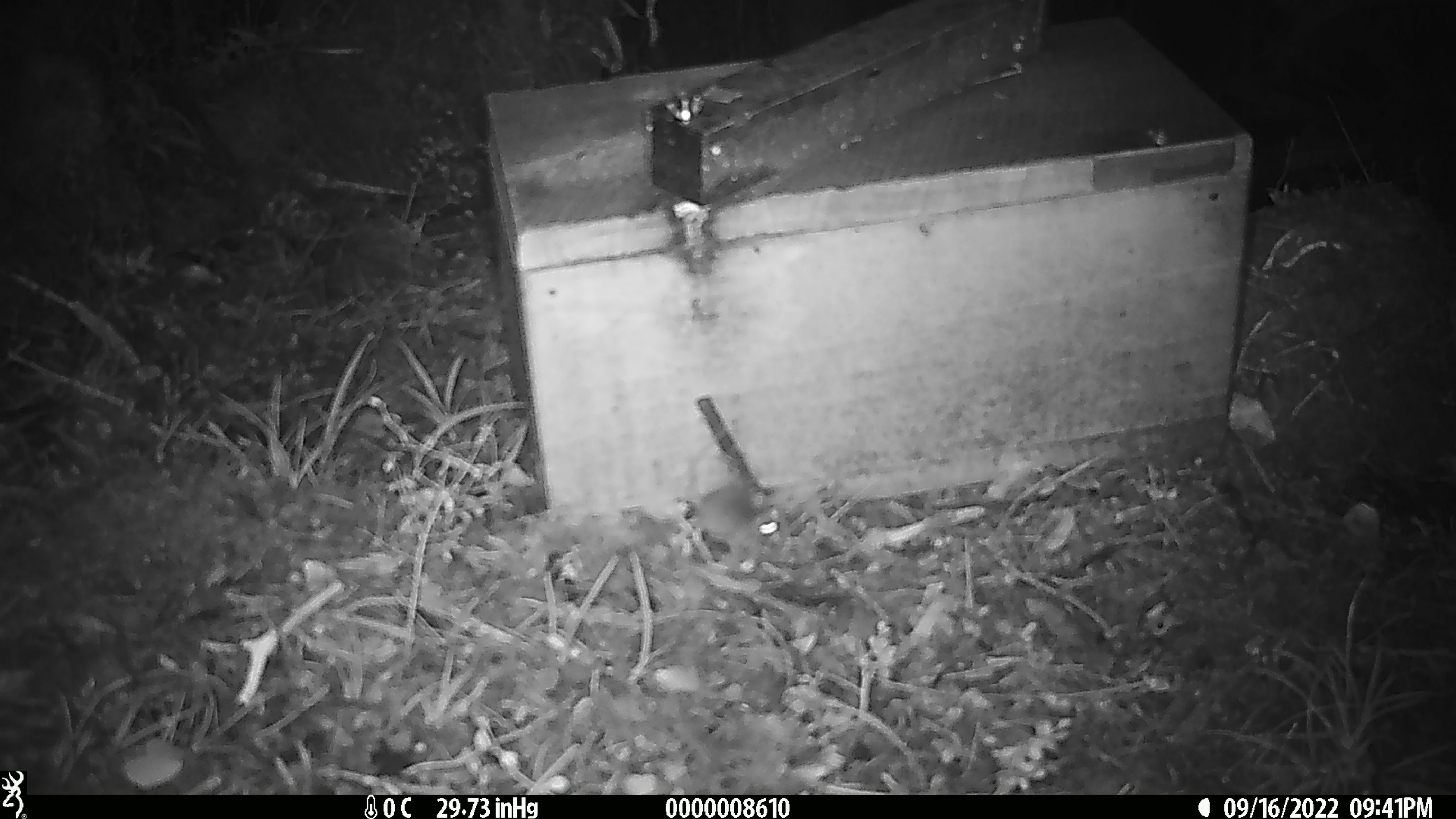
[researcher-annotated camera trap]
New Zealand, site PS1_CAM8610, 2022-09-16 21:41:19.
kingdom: Animalia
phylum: Chordata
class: Mammalia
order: Rodentia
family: Muridae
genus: Mus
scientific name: Mus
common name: mouse